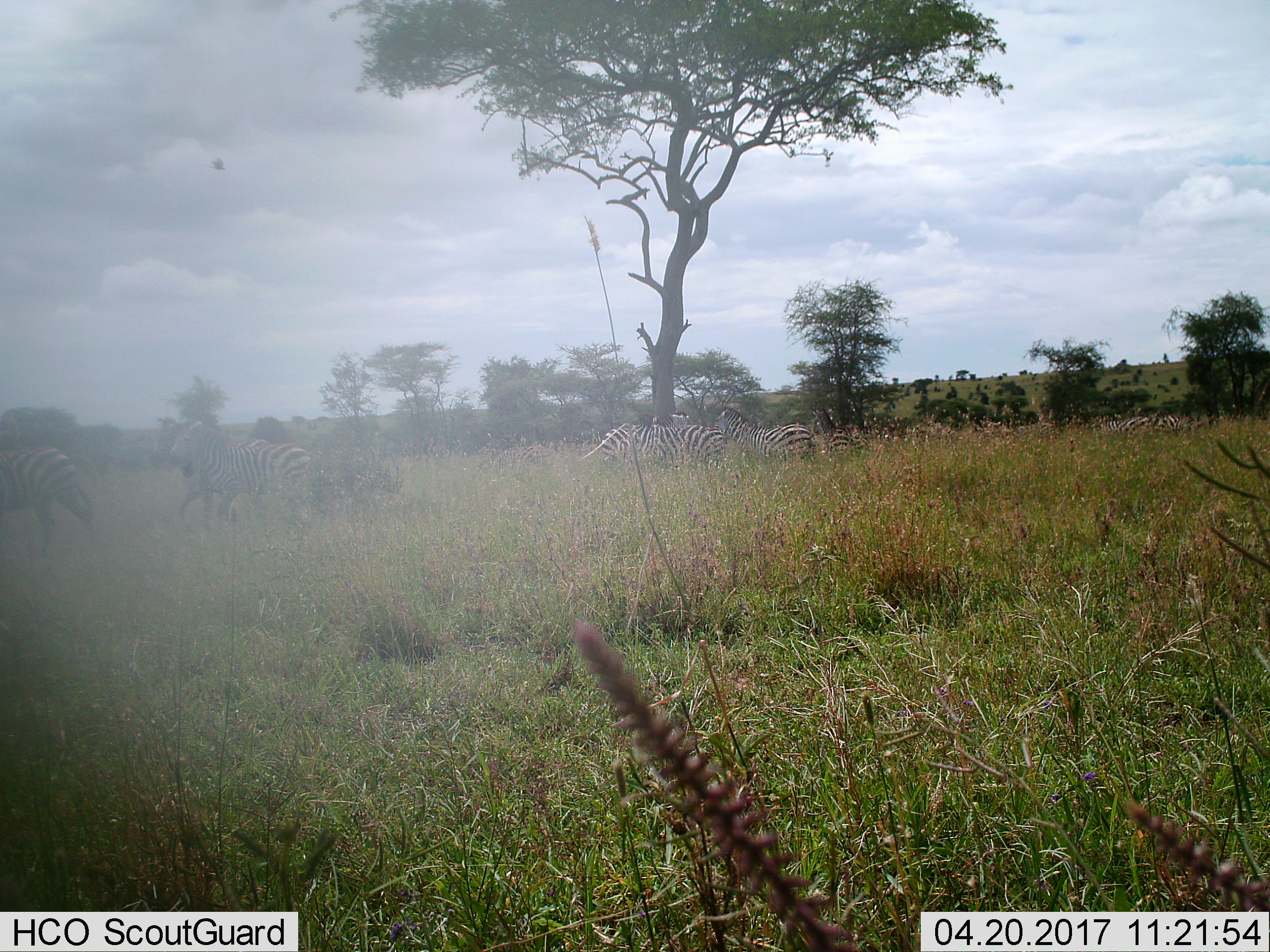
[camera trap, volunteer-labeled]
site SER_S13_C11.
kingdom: Animalia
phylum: Chordata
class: Mammalia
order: Perissodactyla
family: Equidae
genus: Equus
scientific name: Equus quagga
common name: plains zebra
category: zebraplains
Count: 8.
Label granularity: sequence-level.